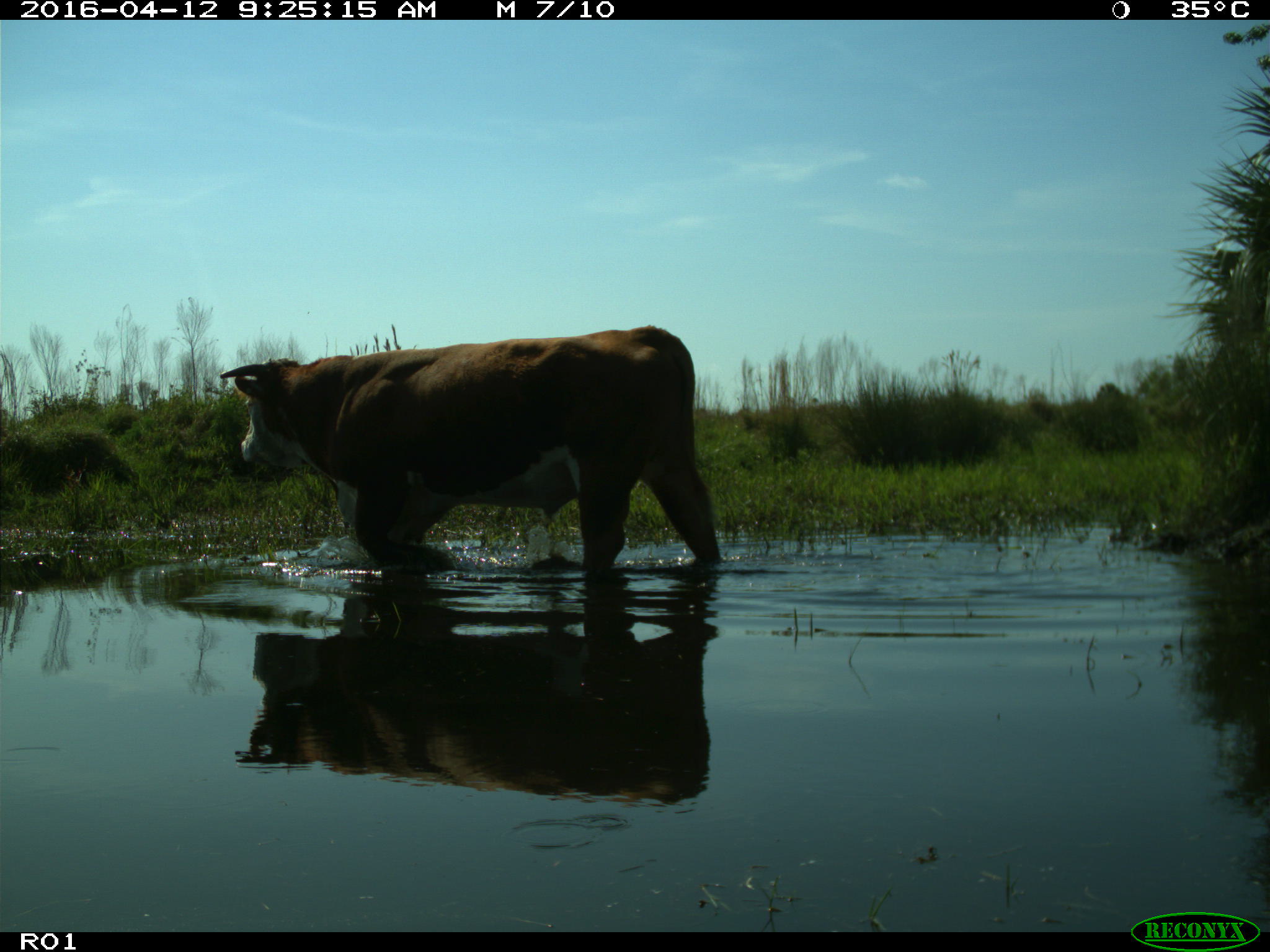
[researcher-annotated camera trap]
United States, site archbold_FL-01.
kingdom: Animalia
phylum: Chordata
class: Mammalia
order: Artiodactyla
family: Bovidae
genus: Bos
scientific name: Bos taurus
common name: domestic cow